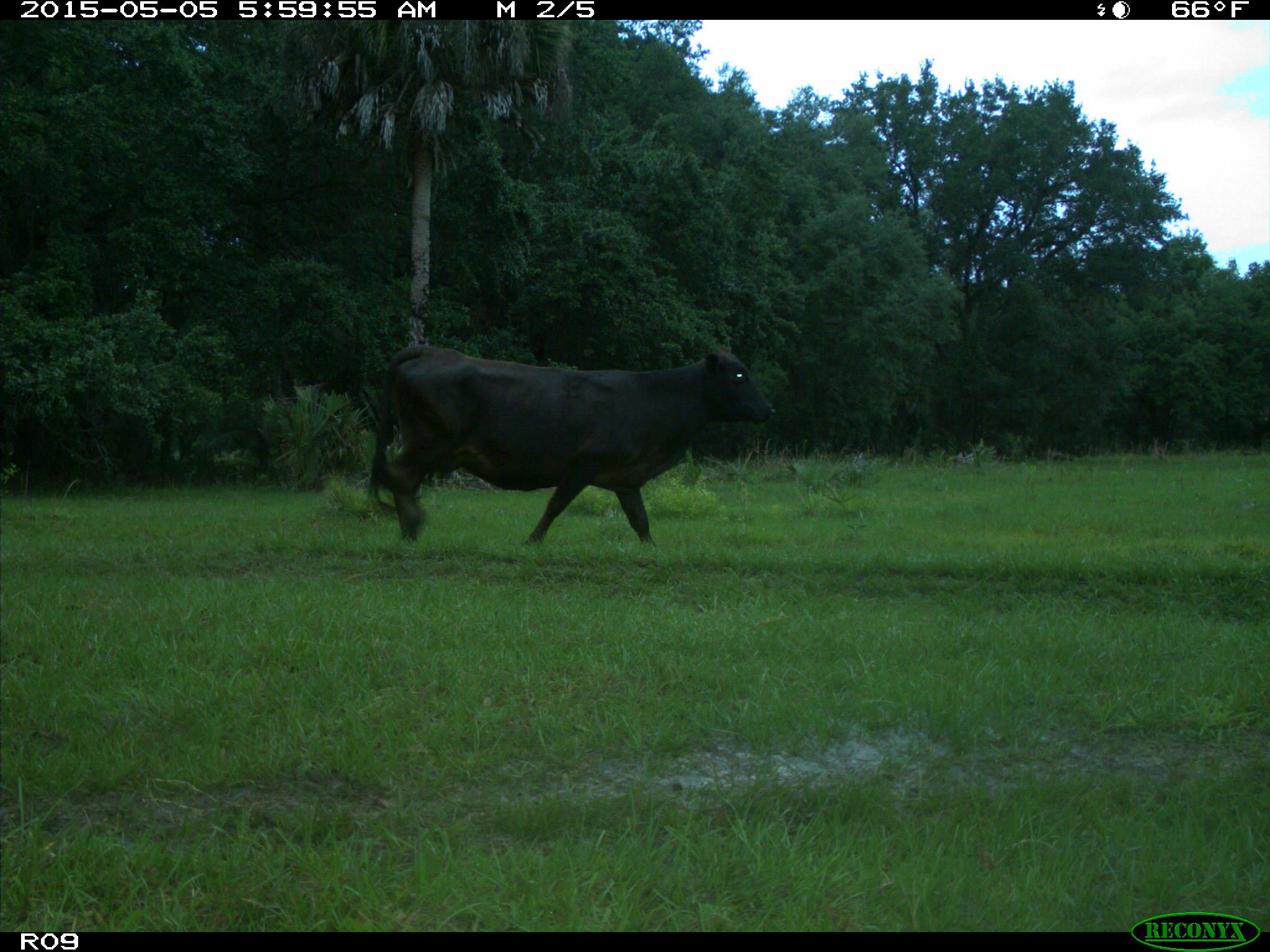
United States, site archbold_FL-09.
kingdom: Animalia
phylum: Chordata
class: Mammalia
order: Artiodactyla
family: Bovidae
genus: Bos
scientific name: Bos taurus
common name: domestic cow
Bos taurus (domestic cow).